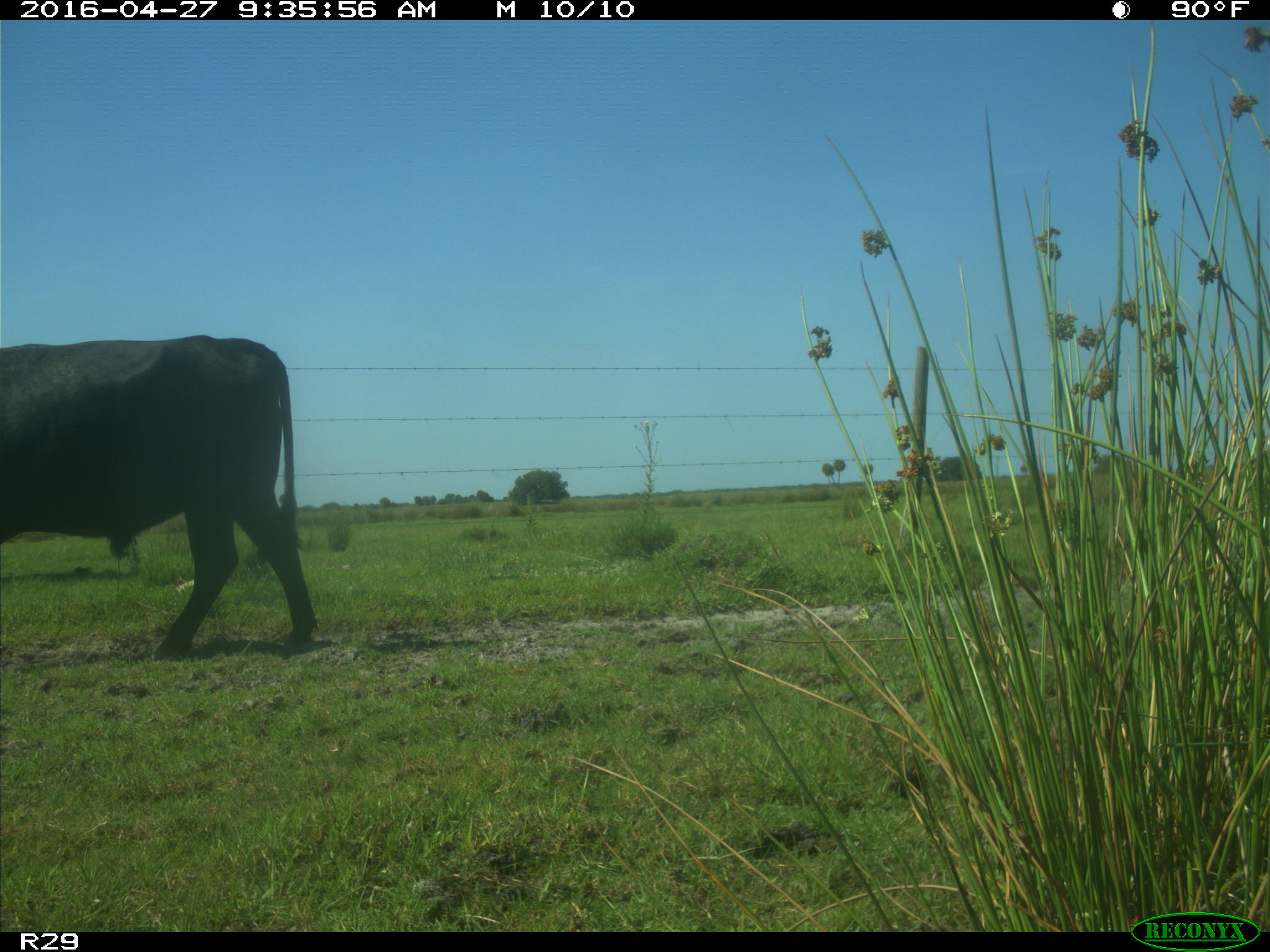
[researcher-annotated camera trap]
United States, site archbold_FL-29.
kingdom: Animalia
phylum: Chordata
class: Mammalia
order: Artiodactyla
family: Bovidae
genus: Bos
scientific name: Bos taurus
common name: domestic cow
Bos taurus (domestic cow).